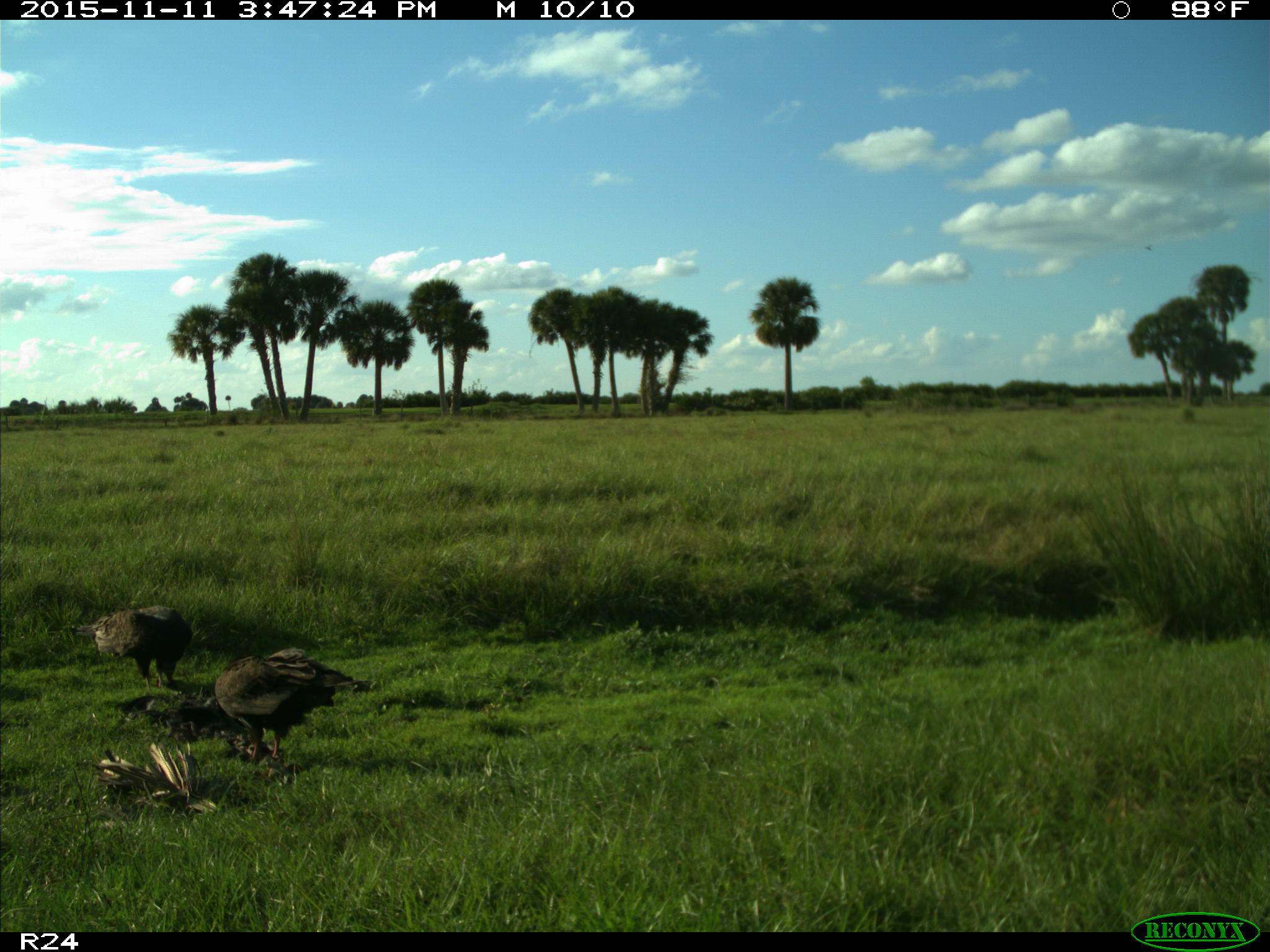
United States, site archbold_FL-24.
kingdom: Animalia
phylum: Chordata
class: Aves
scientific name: Aves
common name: birds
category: unidentified bird